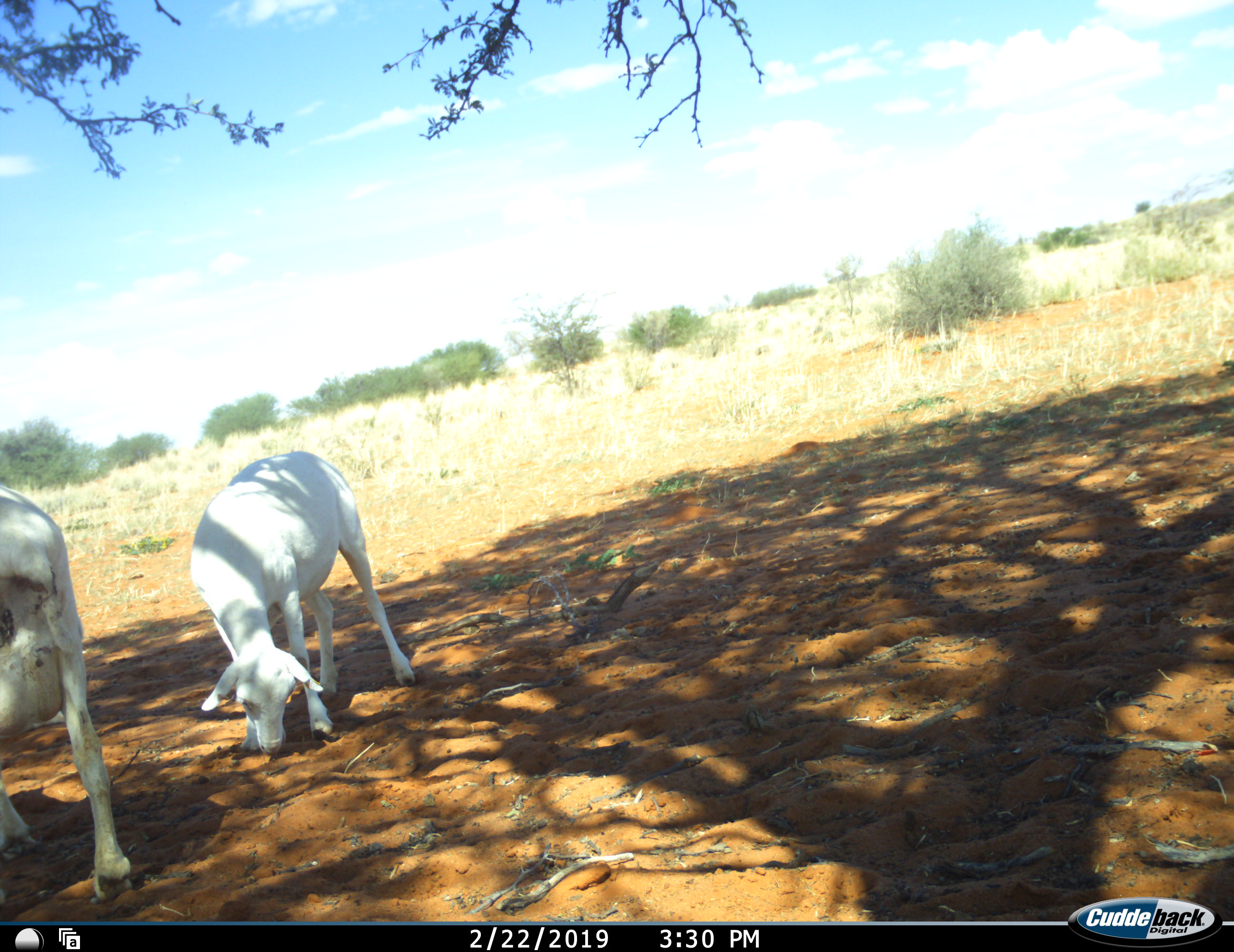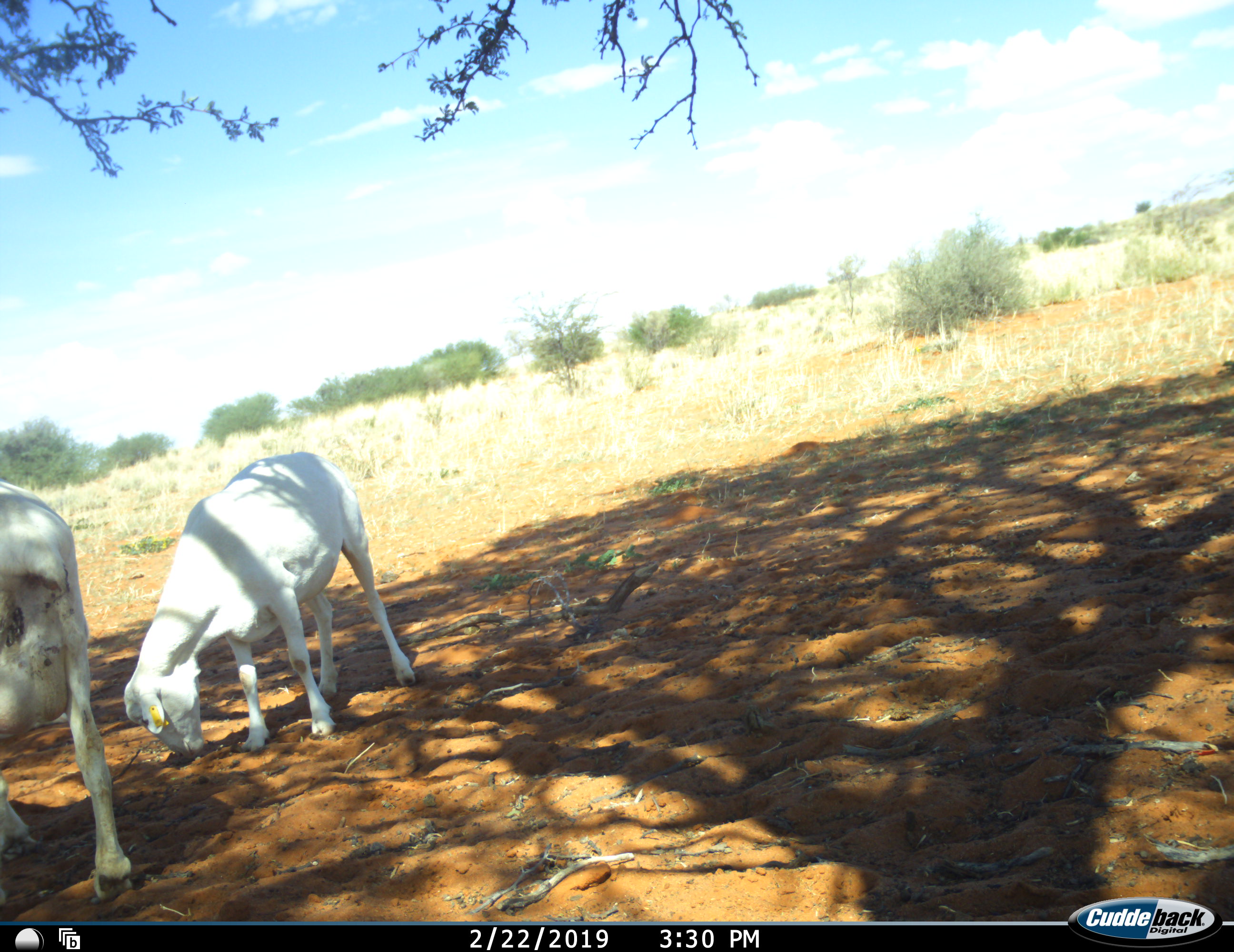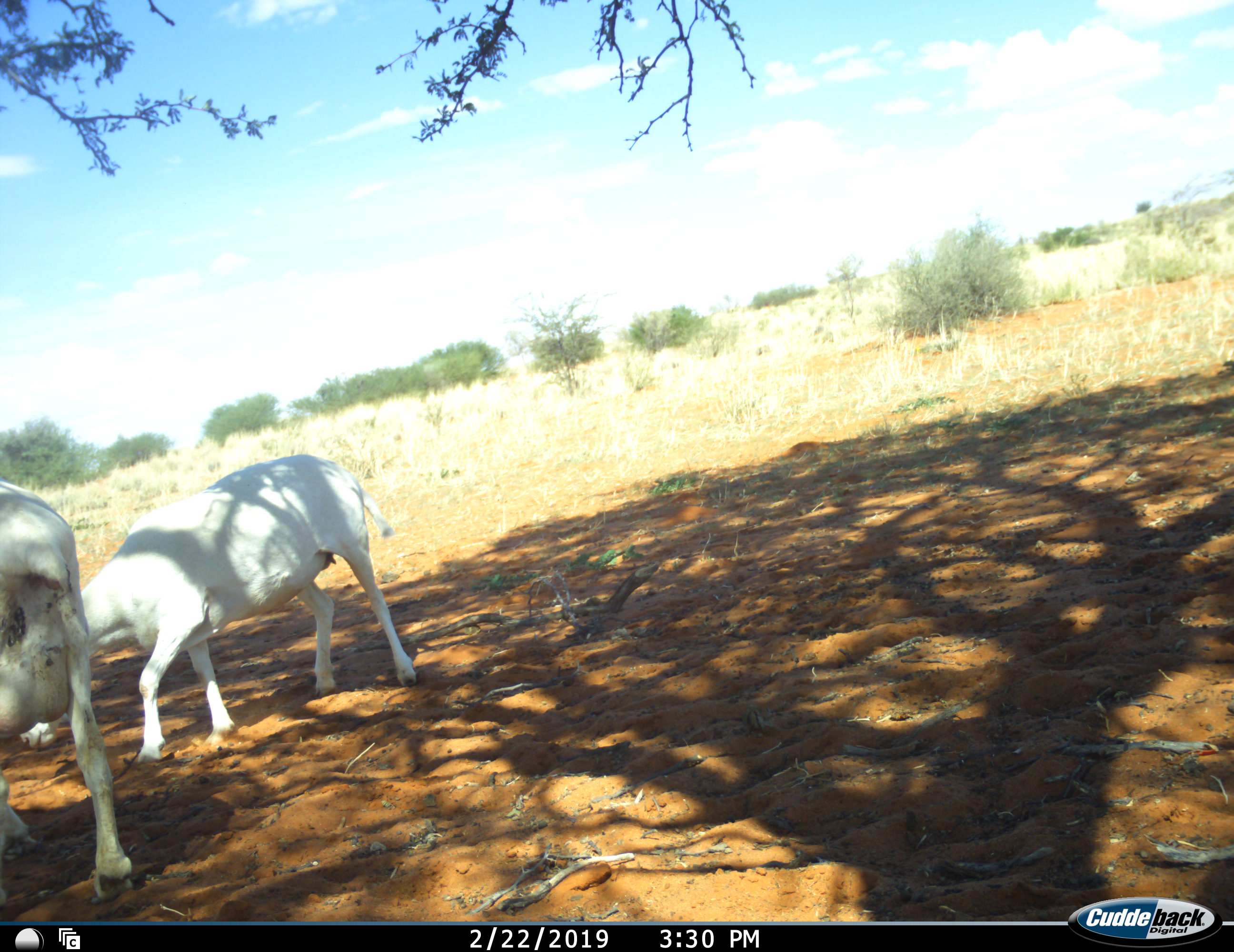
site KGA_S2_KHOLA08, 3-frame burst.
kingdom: Animalia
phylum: Chordata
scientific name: Vertebrata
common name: domestic animal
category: domesticanimal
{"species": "domesticanimal (domestic animal) (Vertebrata)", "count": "2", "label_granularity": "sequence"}